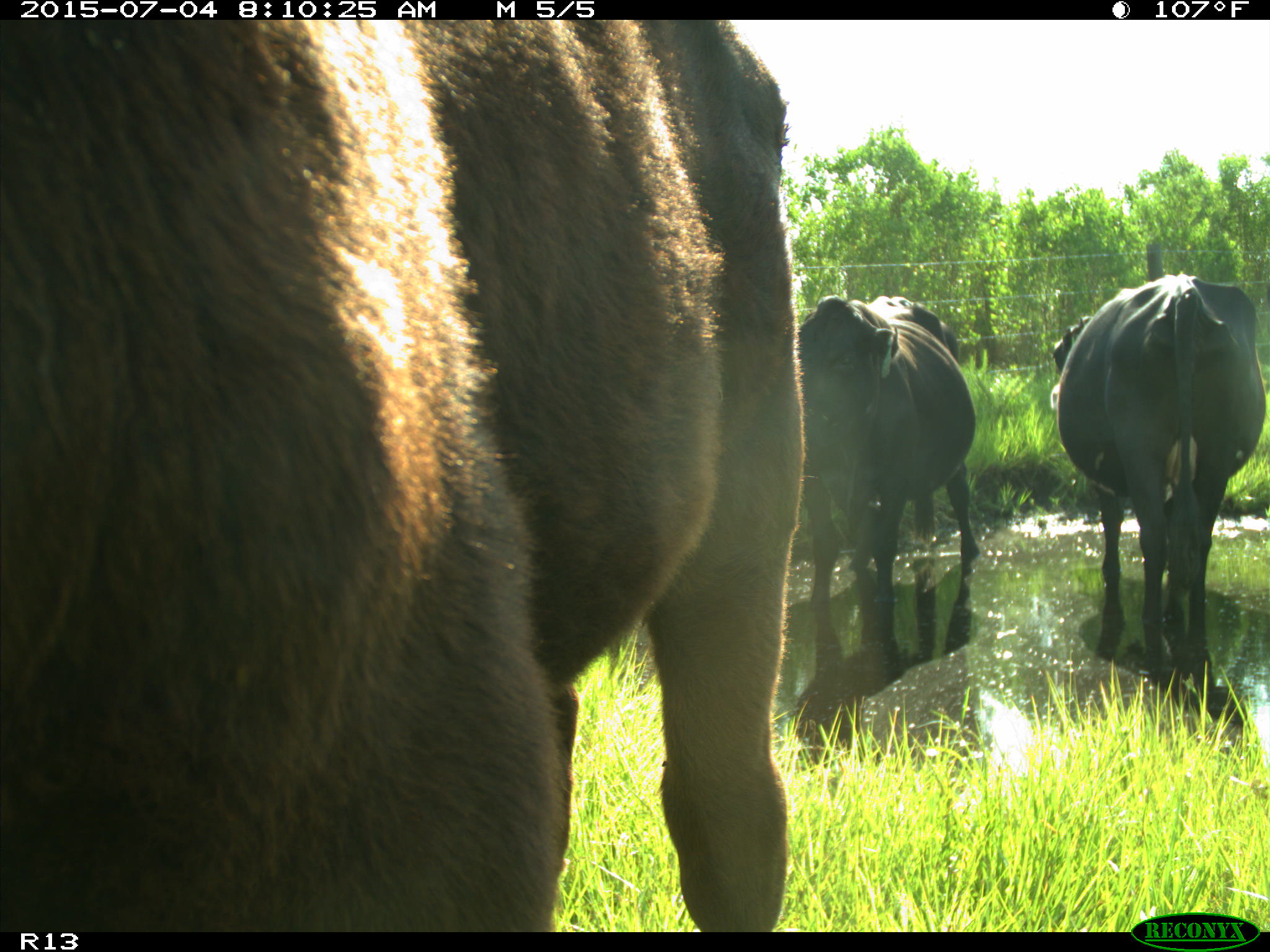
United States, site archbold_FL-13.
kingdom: Animalia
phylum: Chordata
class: Mammalia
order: Artiodactyla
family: Bovidae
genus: Bos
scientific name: Bos taurus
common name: domestic cow